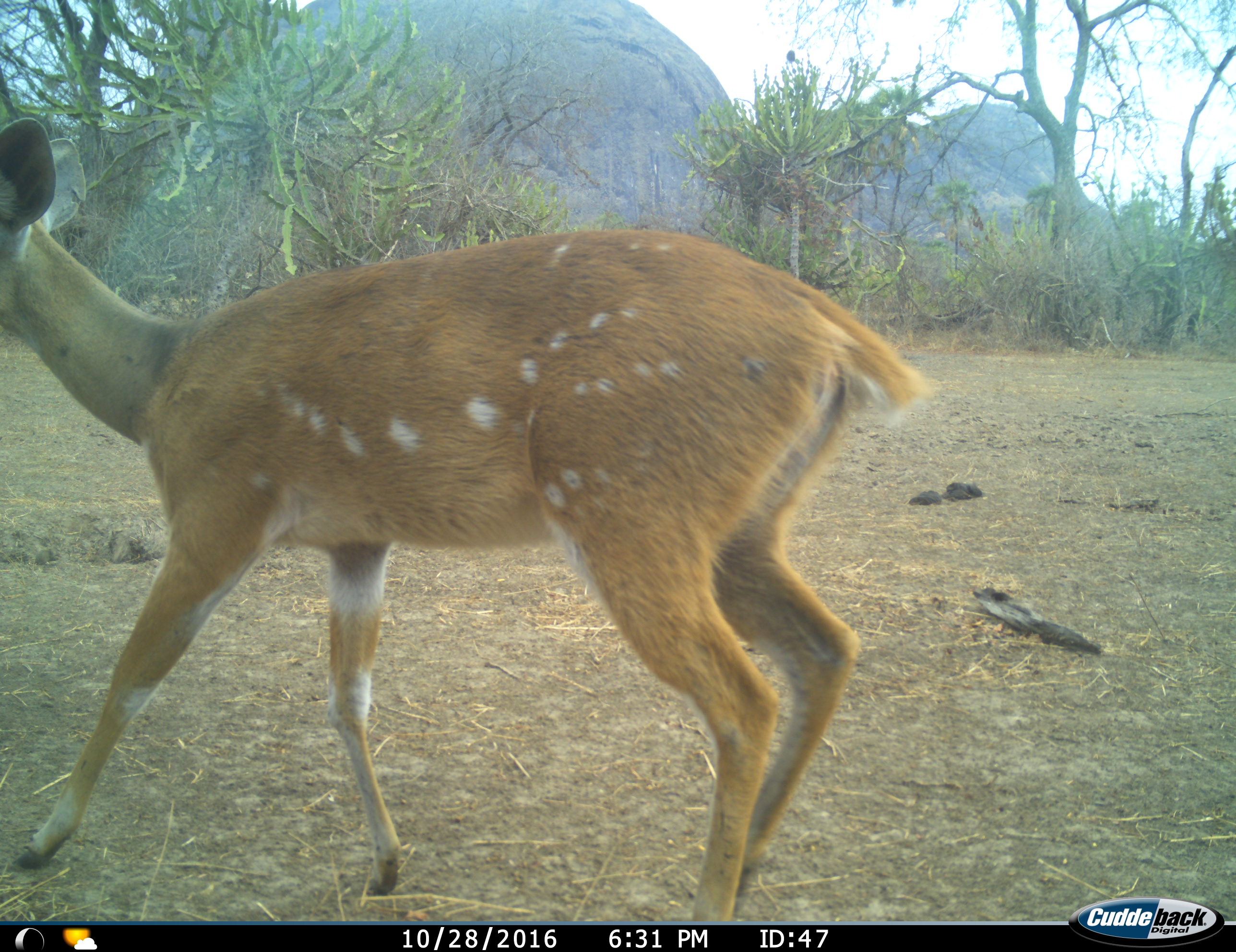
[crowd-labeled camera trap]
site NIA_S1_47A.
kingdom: Animalia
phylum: Chordata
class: Mammalia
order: Artiodactyla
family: Bovidae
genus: Tragelaphus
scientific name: Tragelaphus scriptus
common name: bushbuck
Bushbuck (Tragelaphus scriptus), count 1. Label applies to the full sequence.